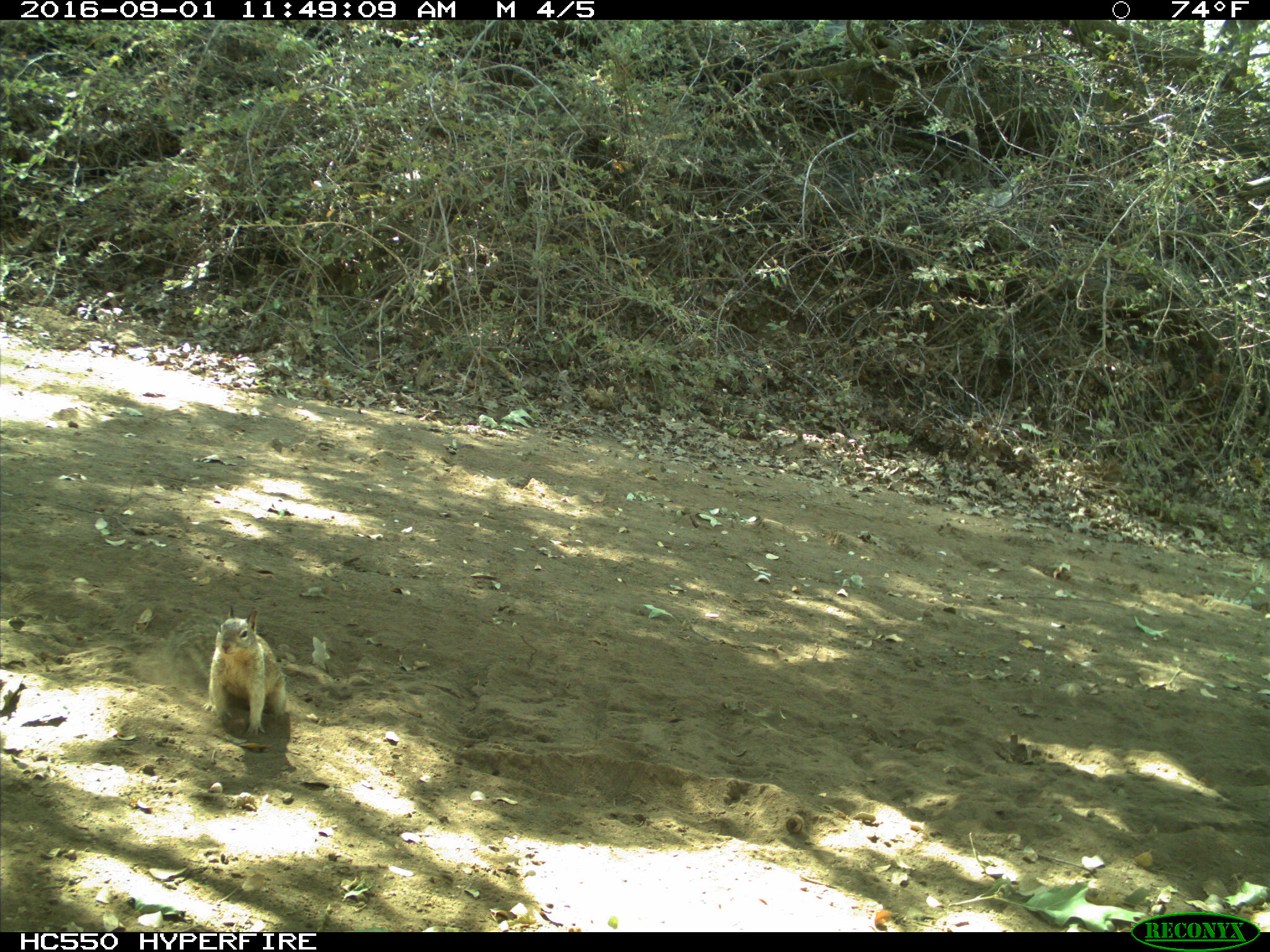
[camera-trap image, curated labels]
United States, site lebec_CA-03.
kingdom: Animalia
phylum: Chordata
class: Mammalia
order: Rodentia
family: Sciuridae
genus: Otospermophilus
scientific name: Otospermophilus beecheyi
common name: california ground squirrel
Otospermophilus beecheyi (california ground squirrel).